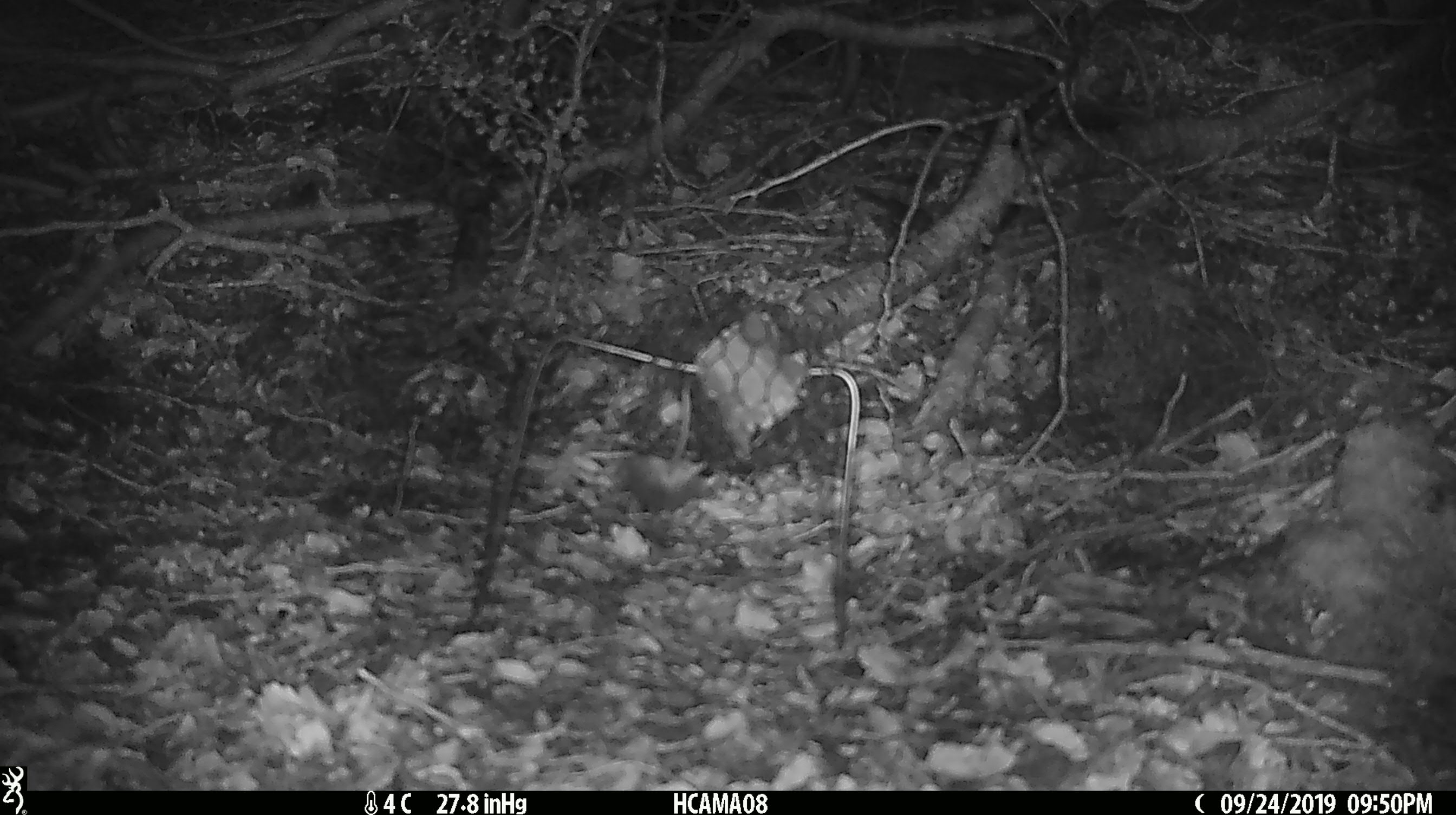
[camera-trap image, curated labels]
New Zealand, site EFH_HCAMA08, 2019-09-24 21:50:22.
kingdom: Animalia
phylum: Chordata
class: Mammalia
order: Rodentia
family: Muridae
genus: Mus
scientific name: Mus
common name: mouse